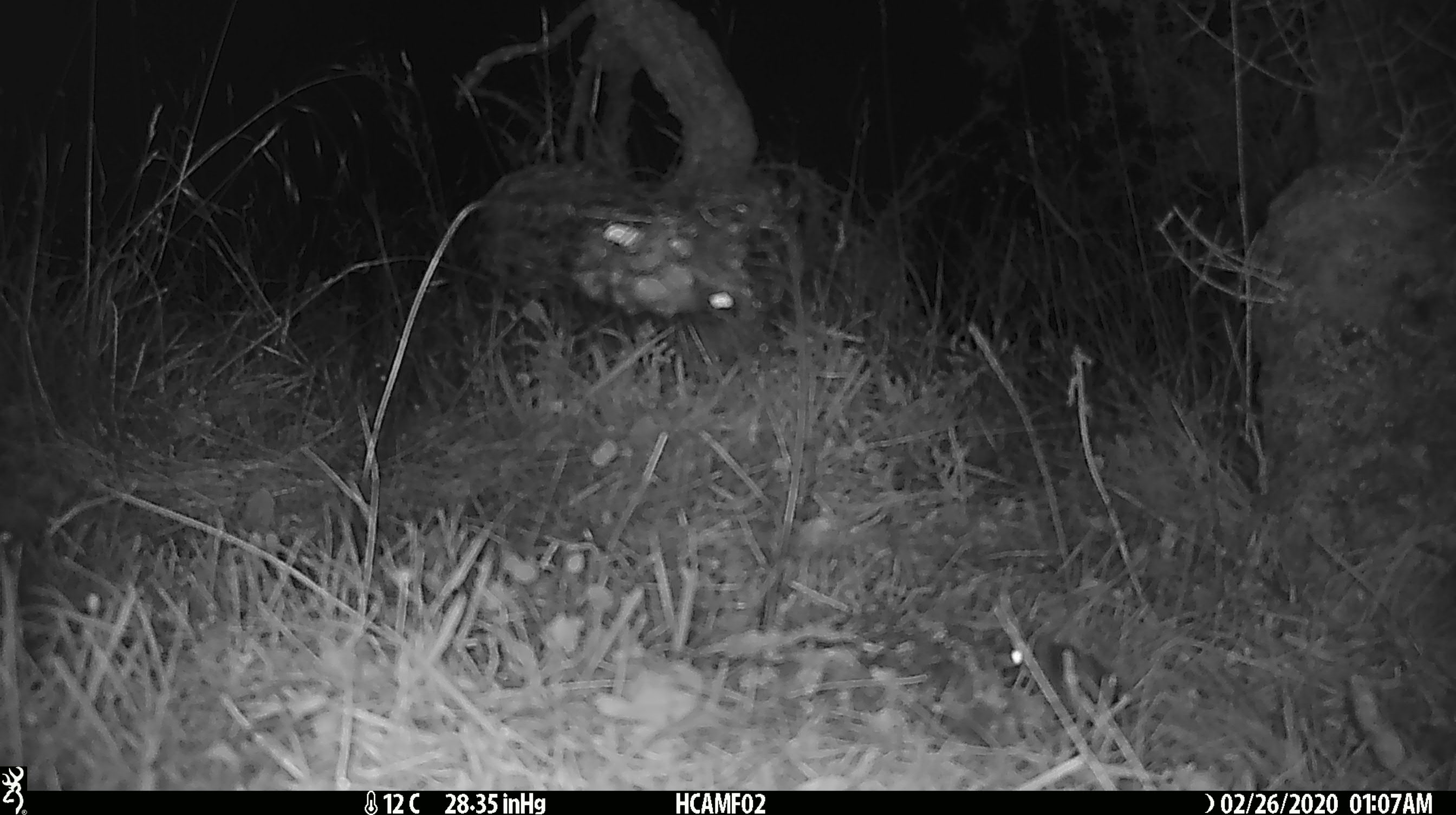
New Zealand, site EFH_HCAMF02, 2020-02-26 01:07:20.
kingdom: Animalia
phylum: Chordata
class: Mammalia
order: Rodentia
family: Muridae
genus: Mus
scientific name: Mus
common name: mouse